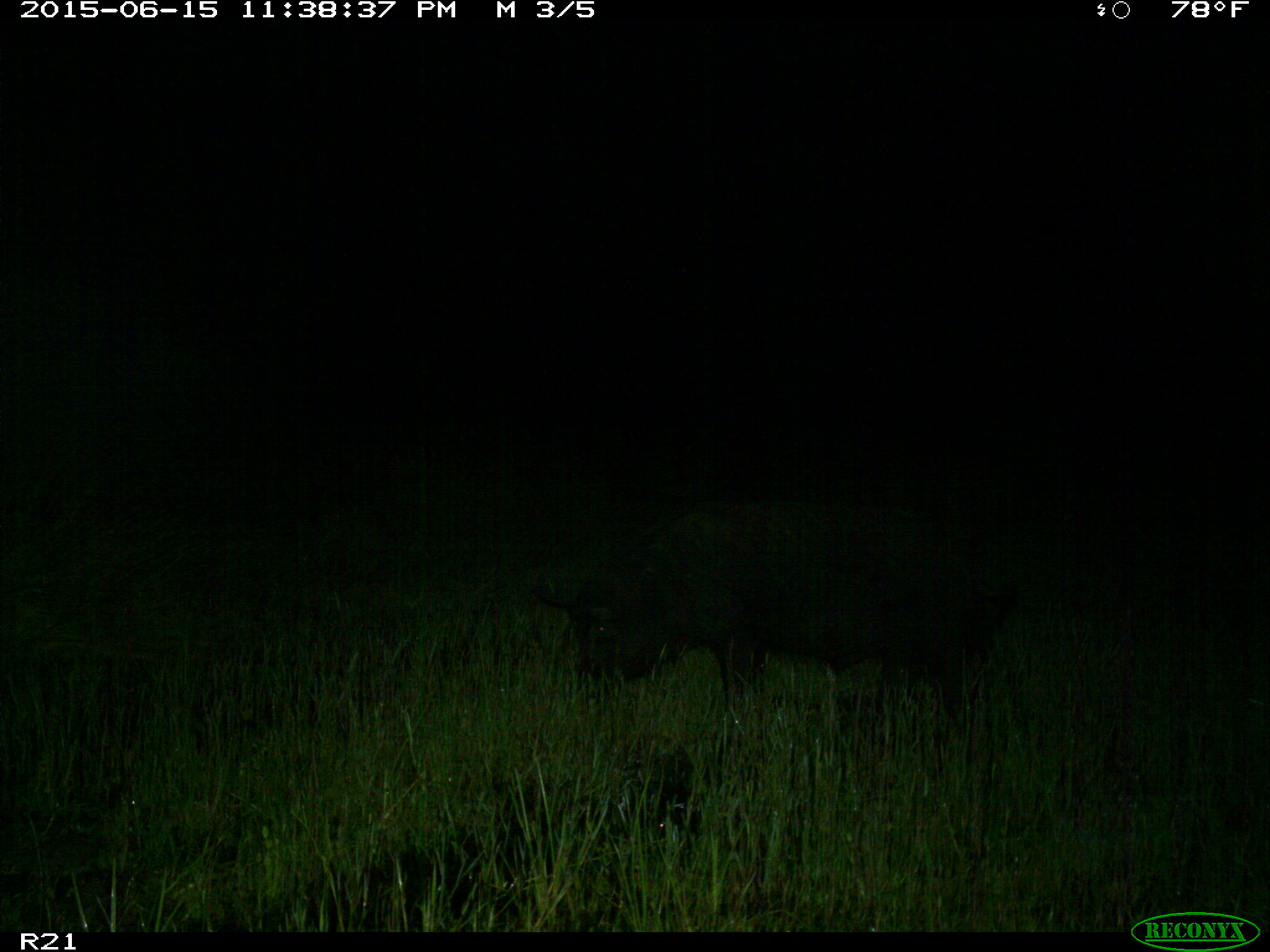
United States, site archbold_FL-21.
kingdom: Animalia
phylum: Chordata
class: Mammalia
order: Artiodactyla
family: Suidae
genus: Sus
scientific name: Sus scrofa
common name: wild boar